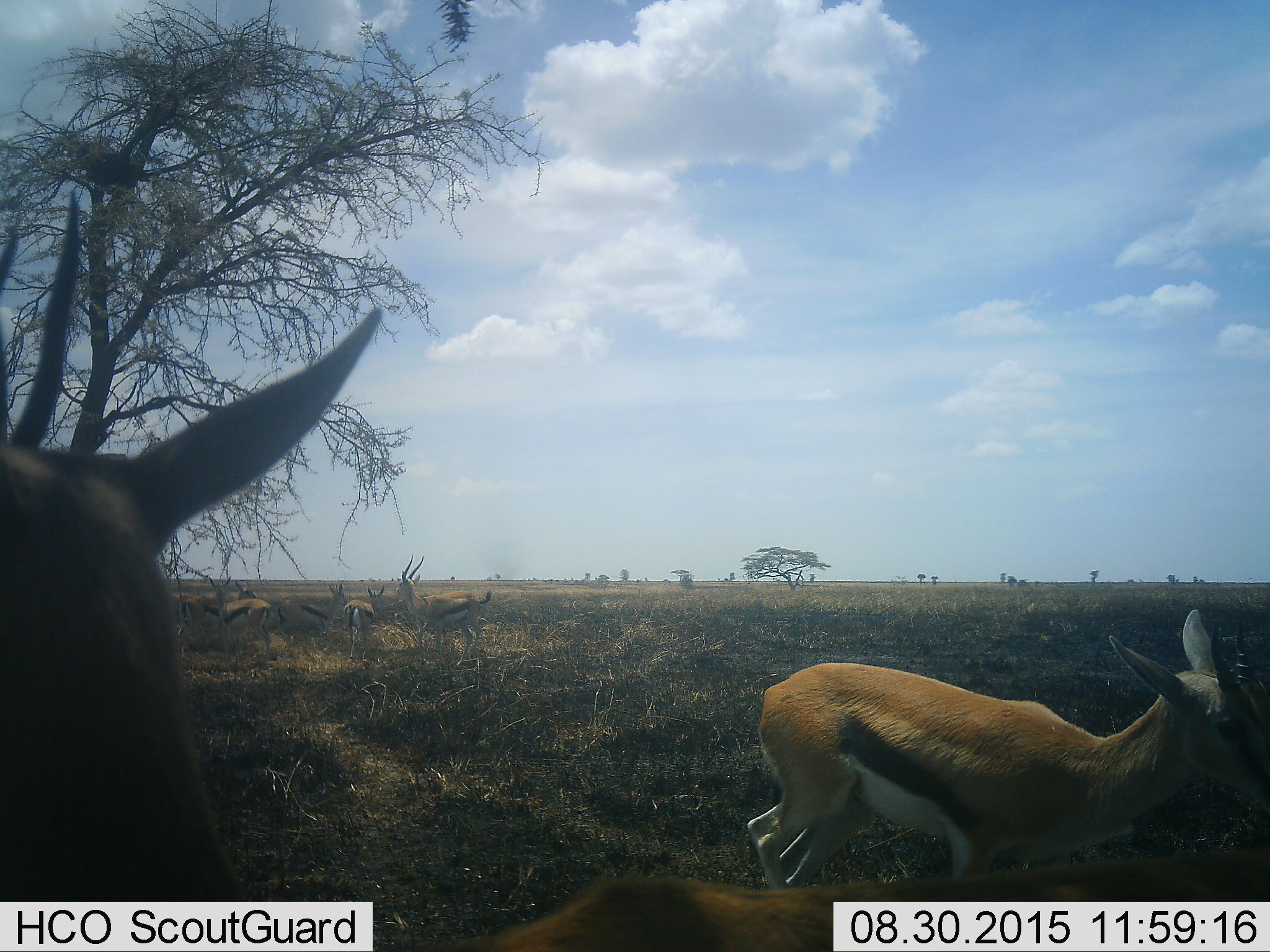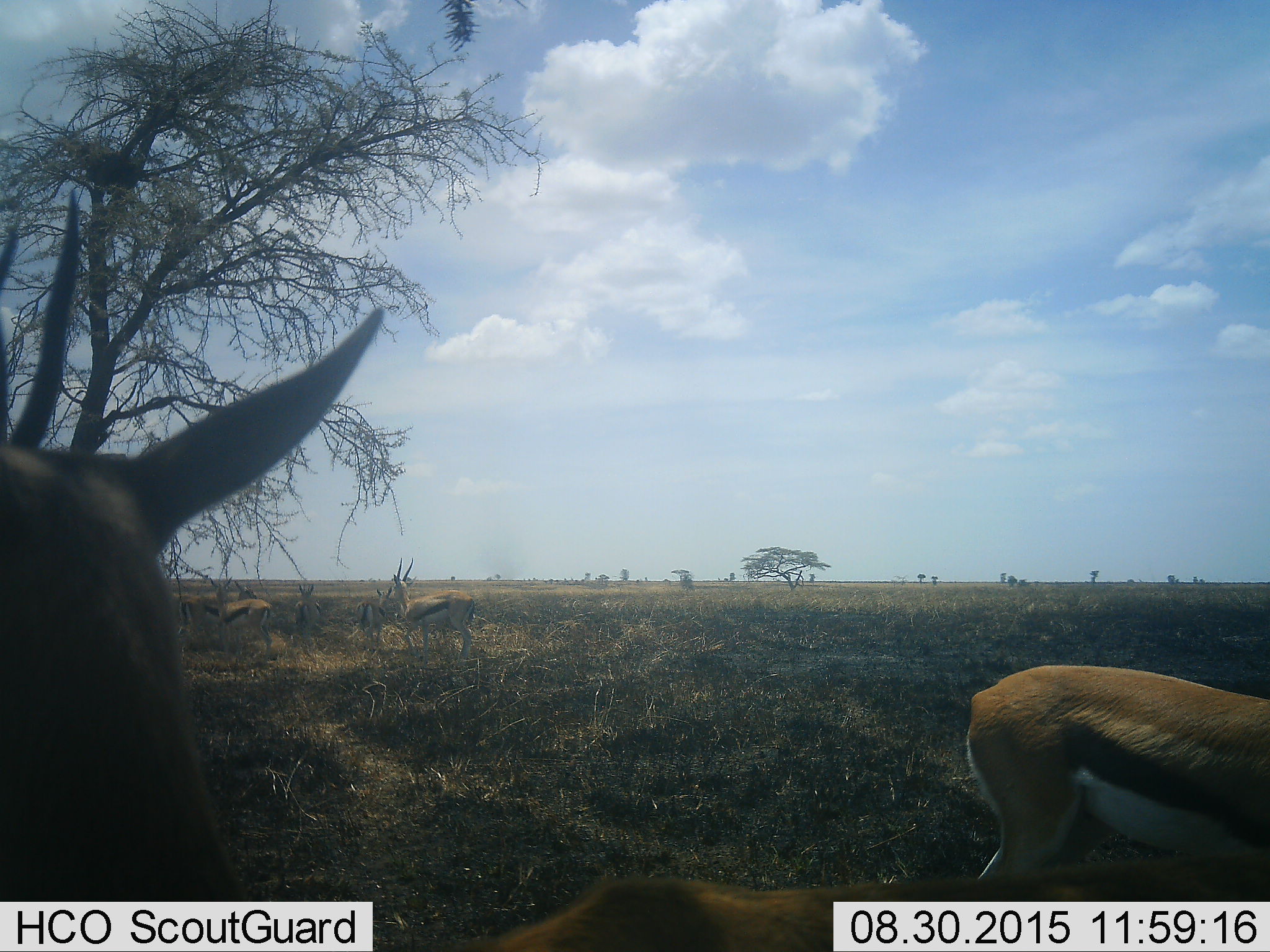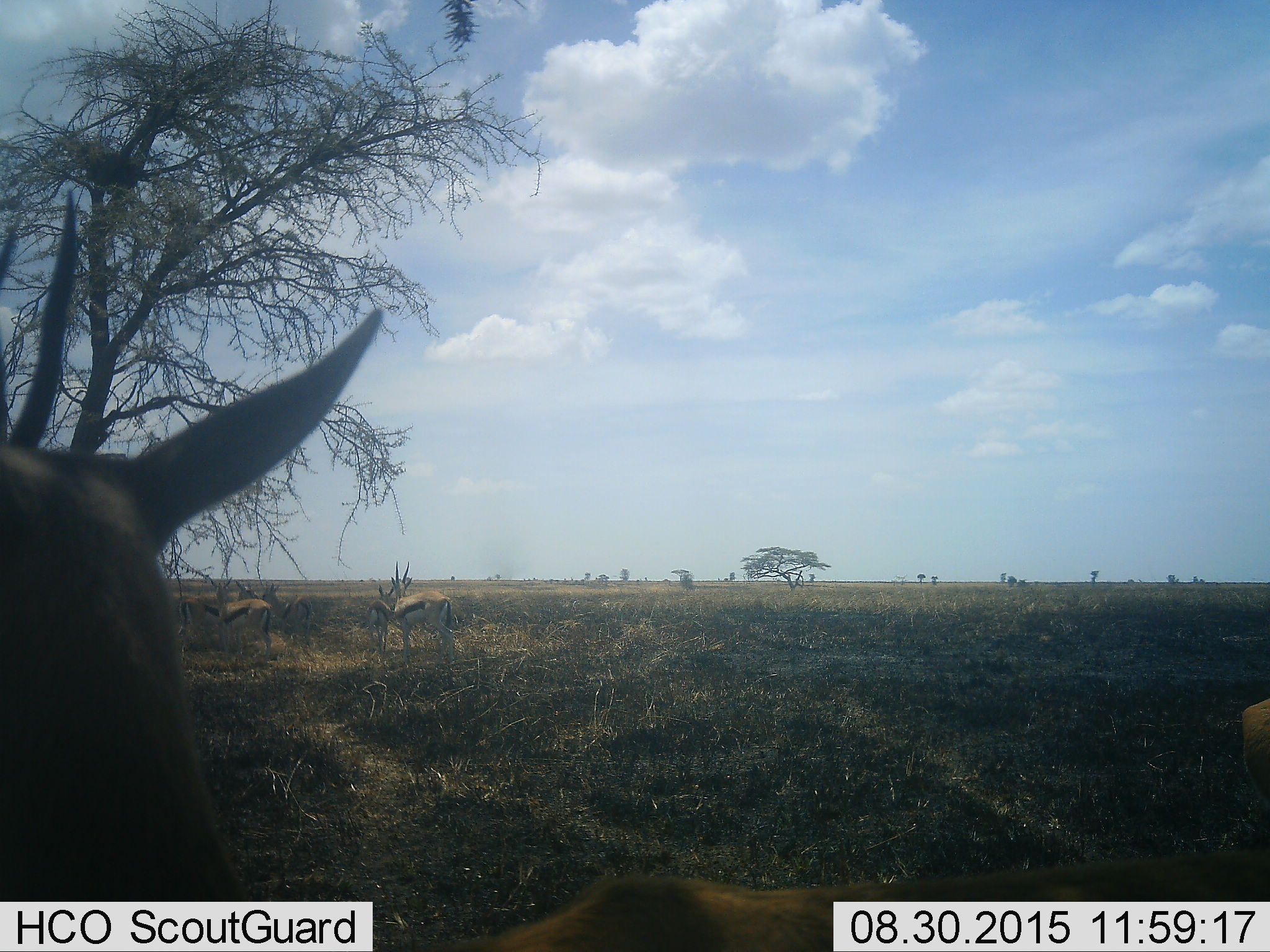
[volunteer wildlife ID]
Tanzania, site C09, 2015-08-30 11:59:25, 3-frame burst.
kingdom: Animalia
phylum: Chordata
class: Mammalia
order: Artiodactyla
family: Bovidae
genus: Eudorcas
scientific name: Eudorcas thomsonii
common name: thomson's gazelle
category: gazellethomsons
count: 8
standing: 67%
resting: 7%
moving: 67%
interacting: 0%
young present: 13%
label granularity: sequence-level